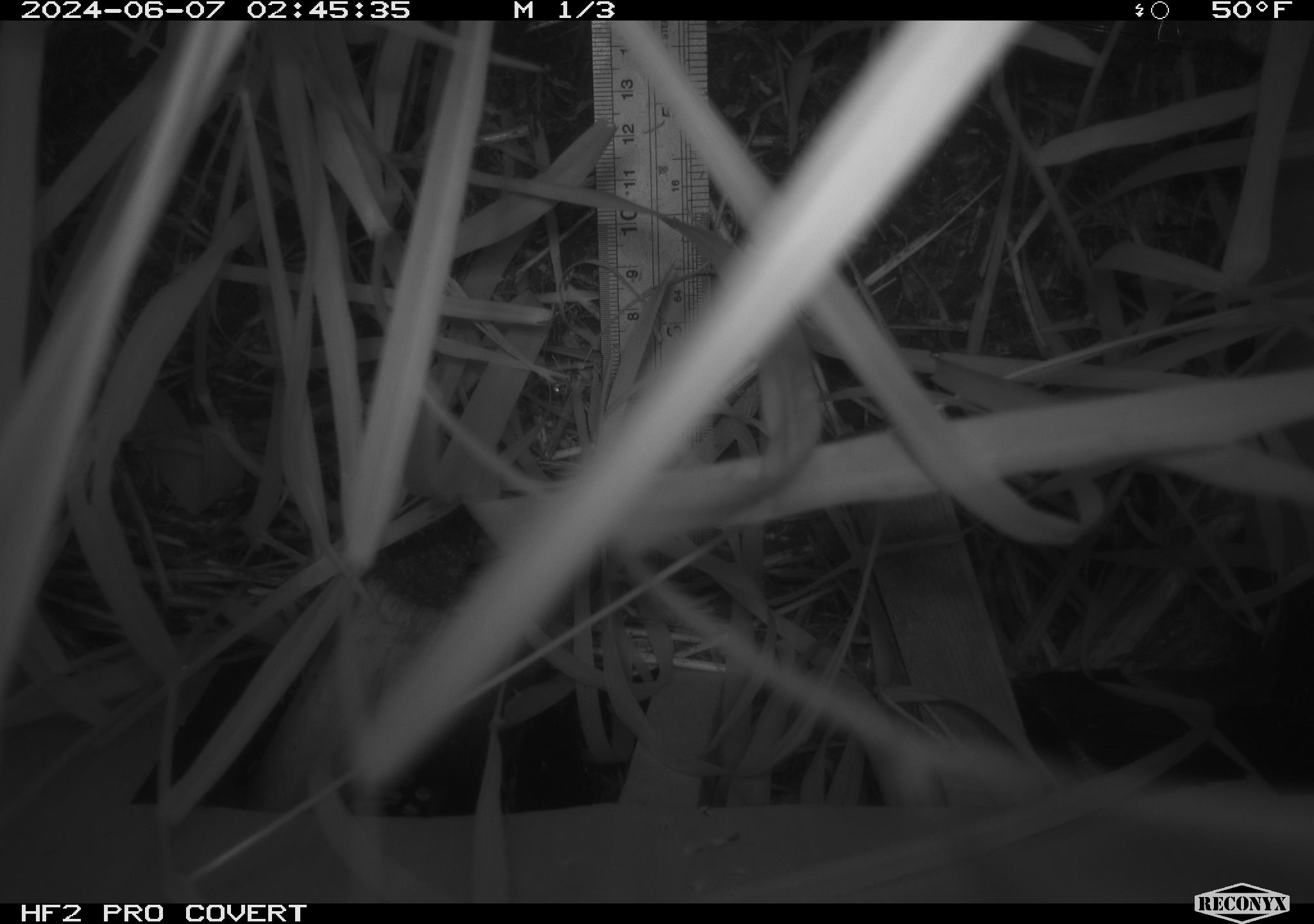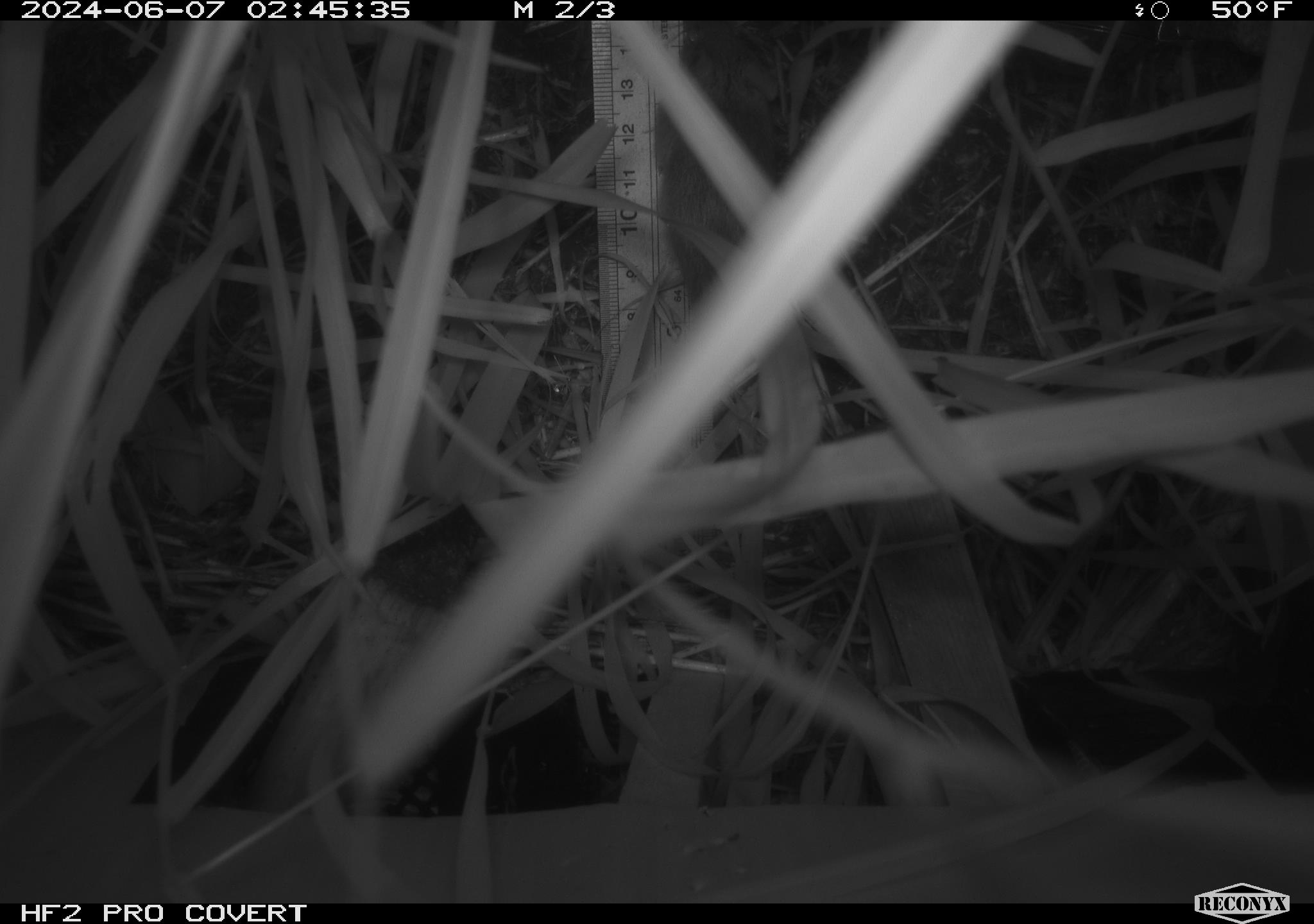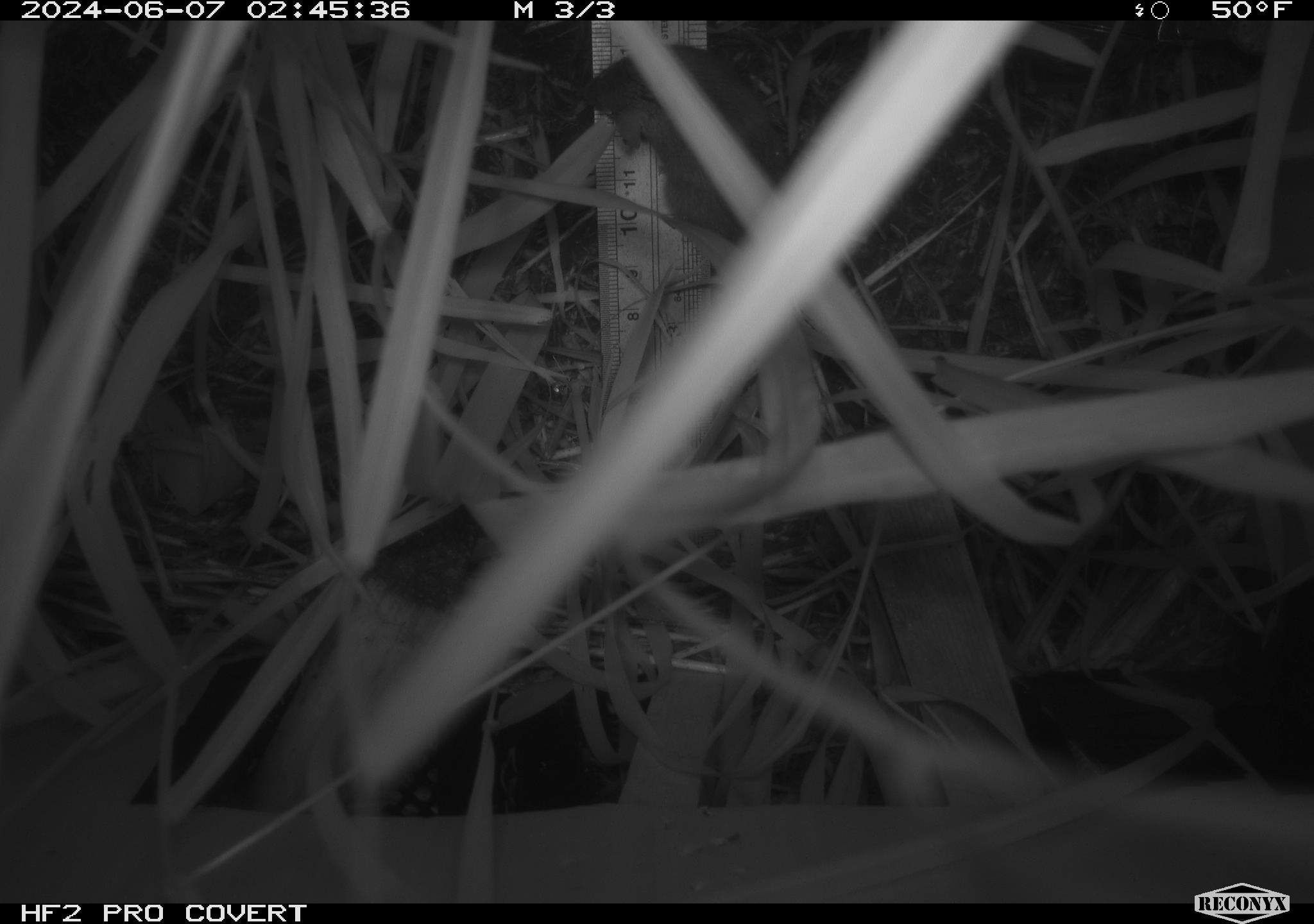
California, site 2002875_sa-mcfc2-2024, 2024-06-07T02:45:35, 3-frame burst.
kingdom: Animalia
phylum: Chordata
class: Mammalia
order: Rodentia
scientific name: Rodentia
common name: rodent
Rodent (Rodentia).